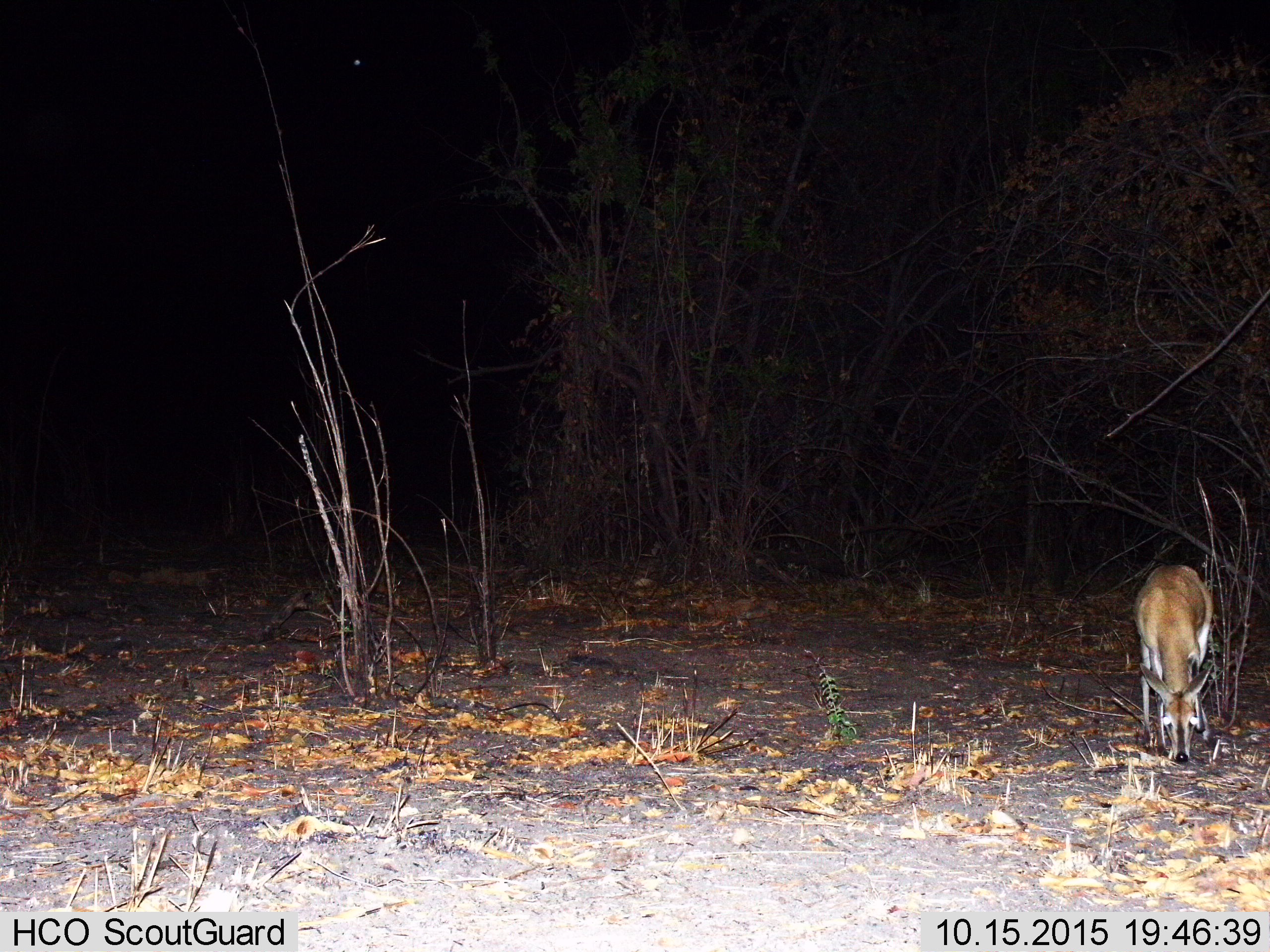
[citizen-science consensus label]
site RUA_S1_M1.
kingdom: Animalia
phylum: Chordata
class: Mammalia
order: Artiodactyla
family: Bovidae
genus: Sylvicapra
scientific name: Sylvicapra grimmia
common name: common duiker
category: duikercommongrey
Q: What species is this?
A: Duikercommongrey (common duiker) (Sylvicapra grimmia).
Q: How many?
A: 1.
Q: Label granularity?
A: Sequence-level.